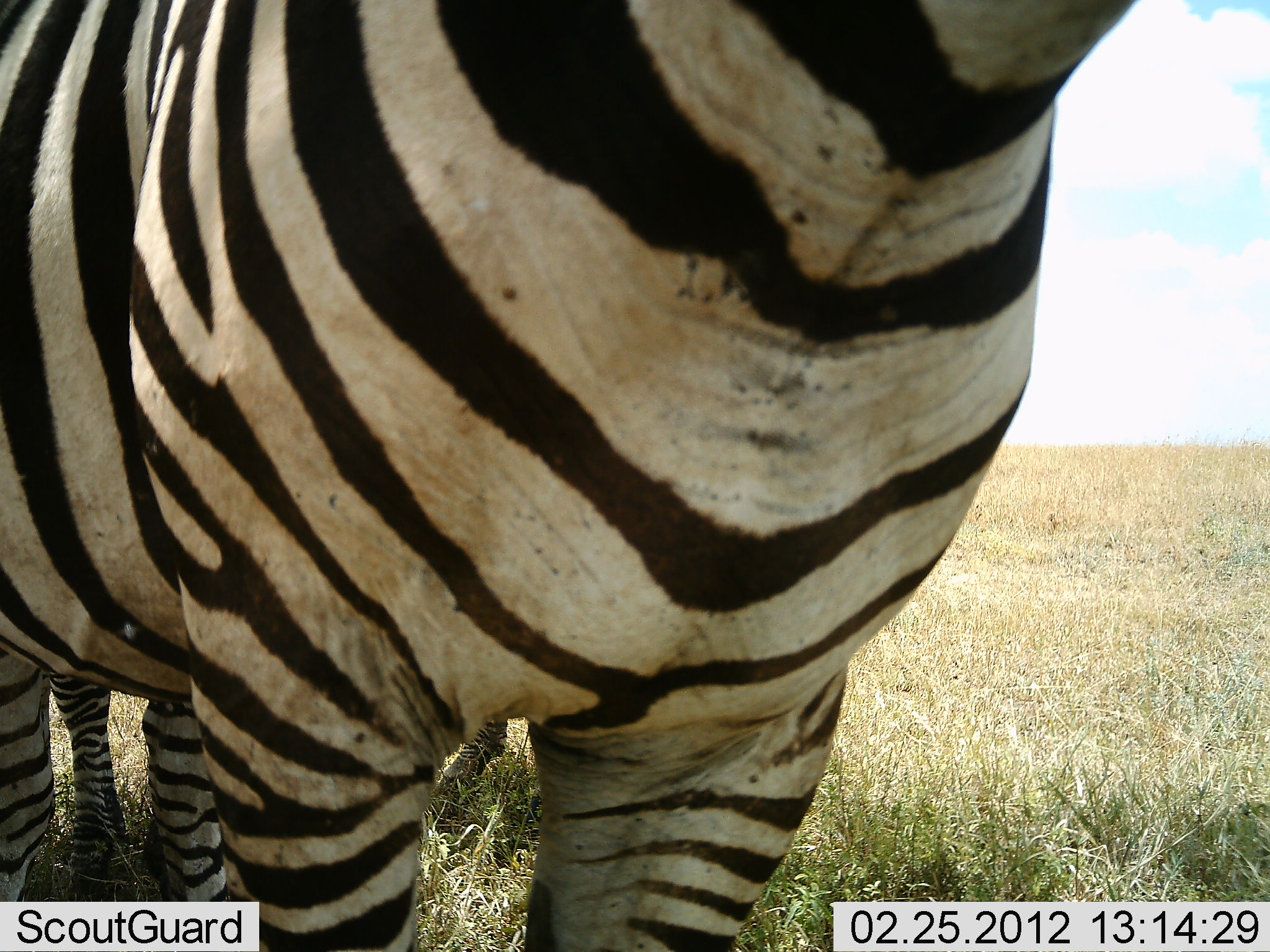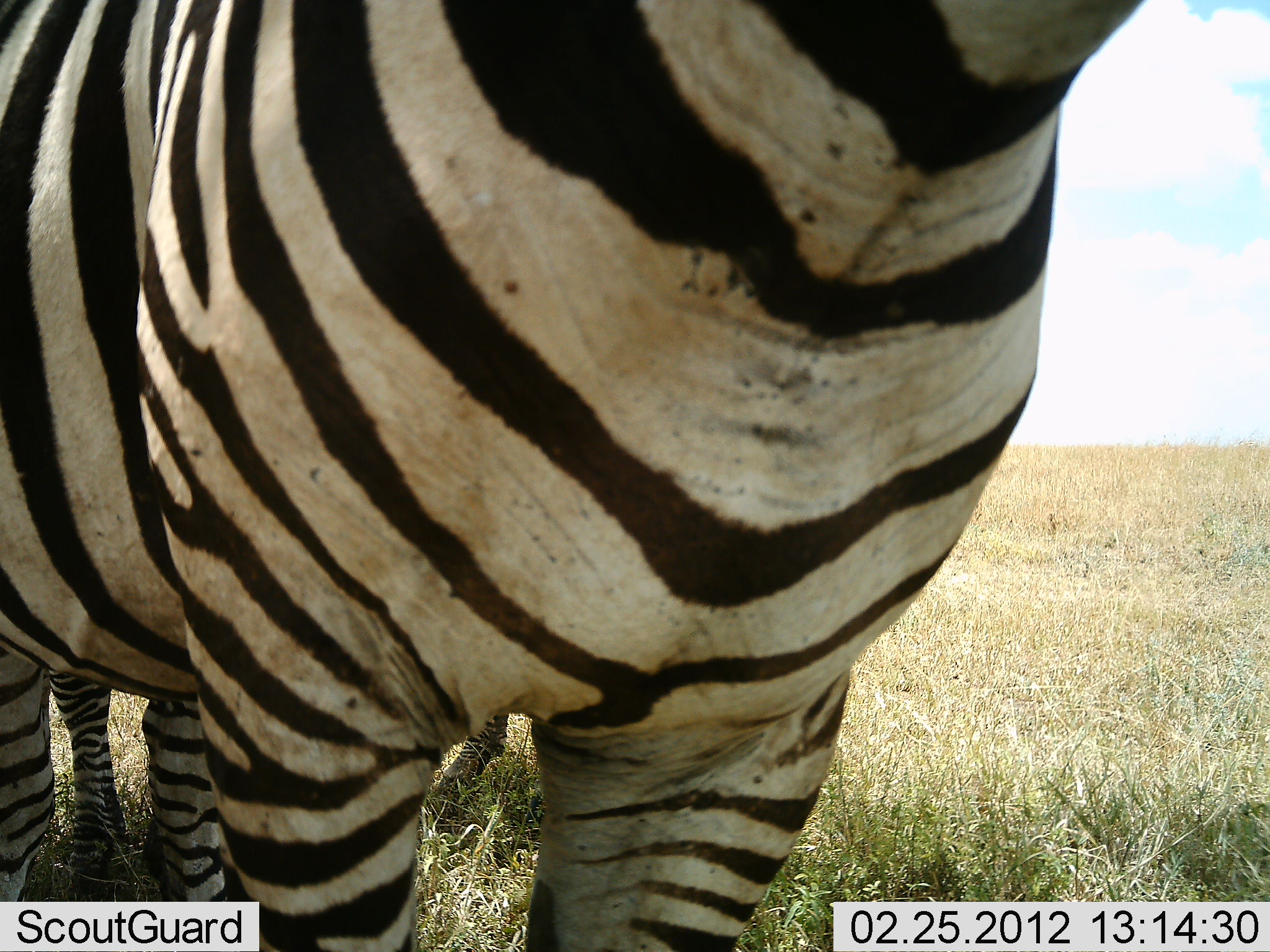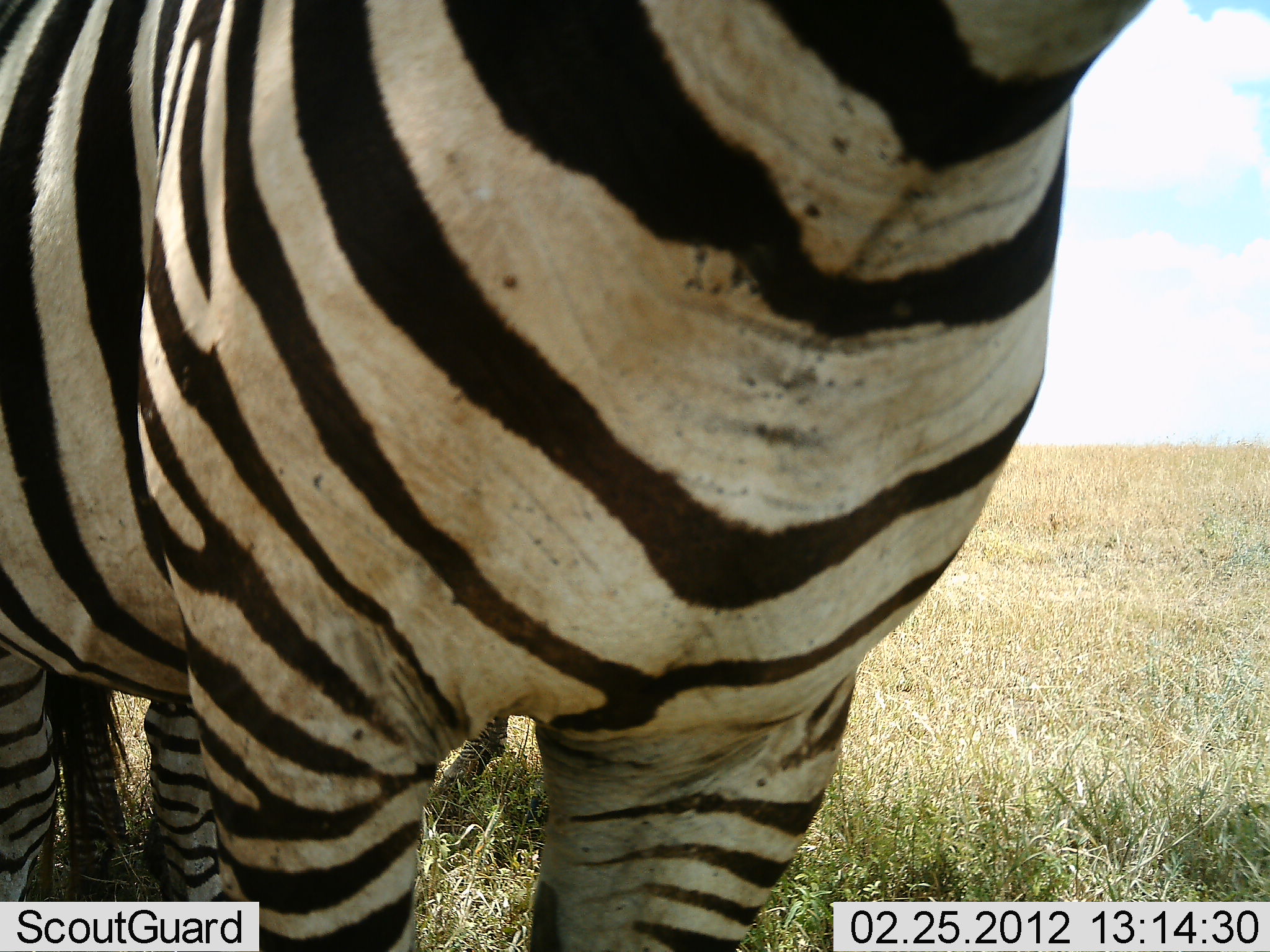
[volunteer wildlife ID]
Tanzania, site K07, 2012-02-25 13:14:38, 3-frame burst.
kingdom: Animalia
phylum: Chordata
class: Mammalia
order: Perissodactyla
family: Equidae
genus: Equus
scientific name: Equus quagga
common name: plains zebra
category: zebra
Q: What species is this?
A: Zebra (plains zebra) (Equus quagga).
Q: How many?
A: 2.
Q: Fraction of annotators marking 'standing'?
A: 95%.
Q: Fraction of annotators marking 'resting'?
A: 5%.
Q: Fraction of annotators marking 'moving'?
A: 11%.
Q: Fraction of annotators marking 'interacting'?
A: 5%.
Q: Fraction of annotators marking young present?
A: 0%.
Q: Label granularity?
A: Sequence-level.